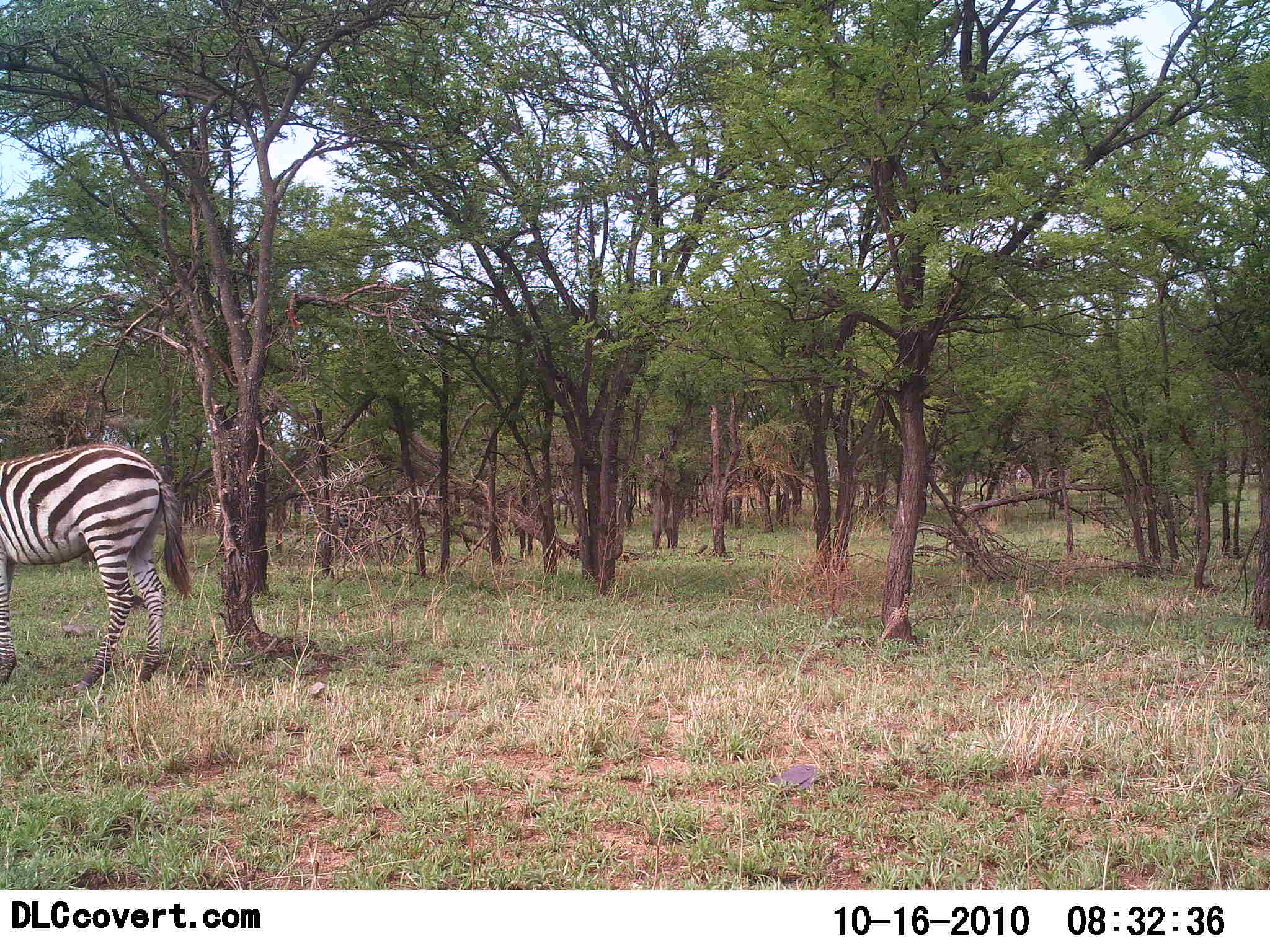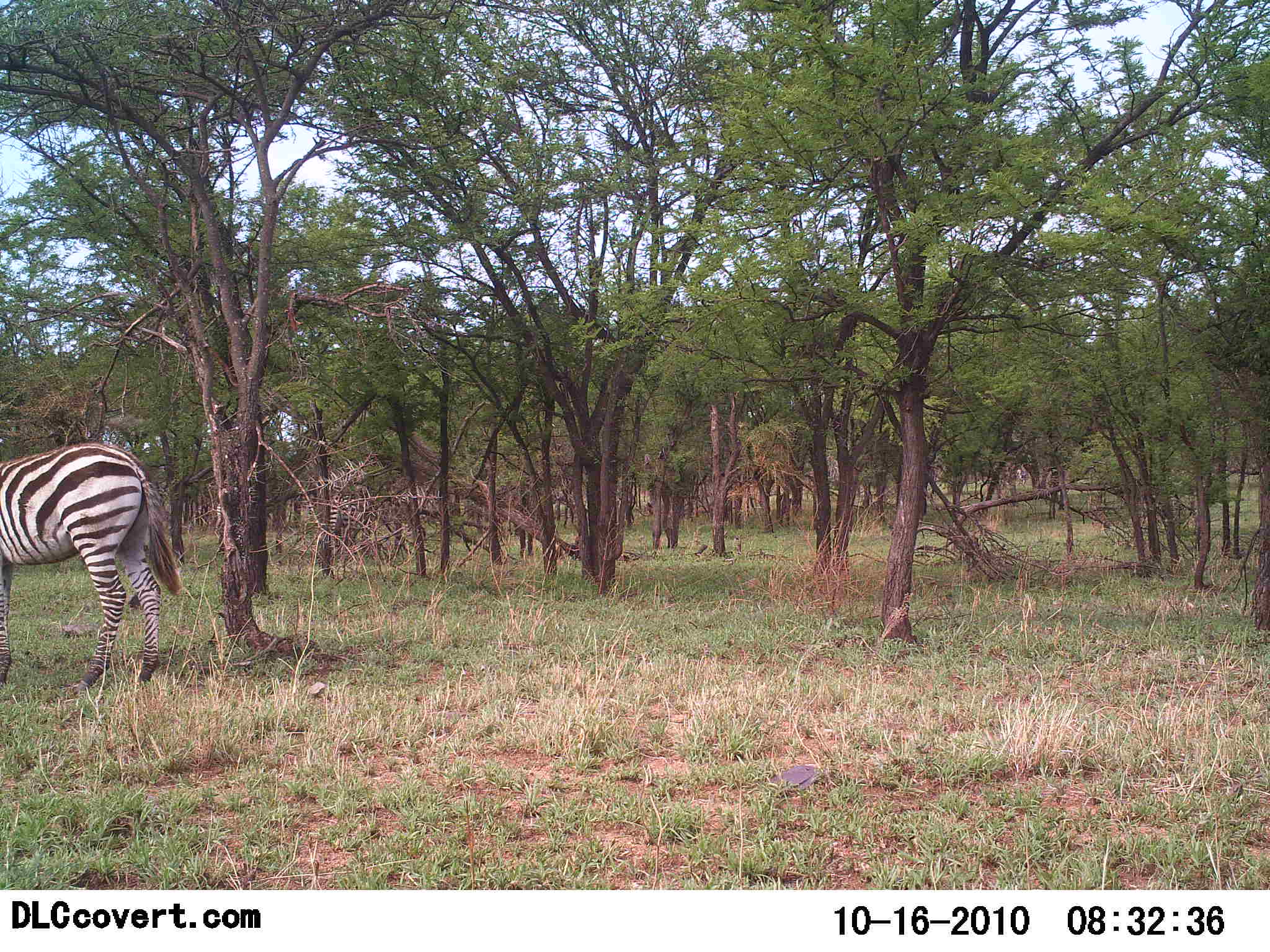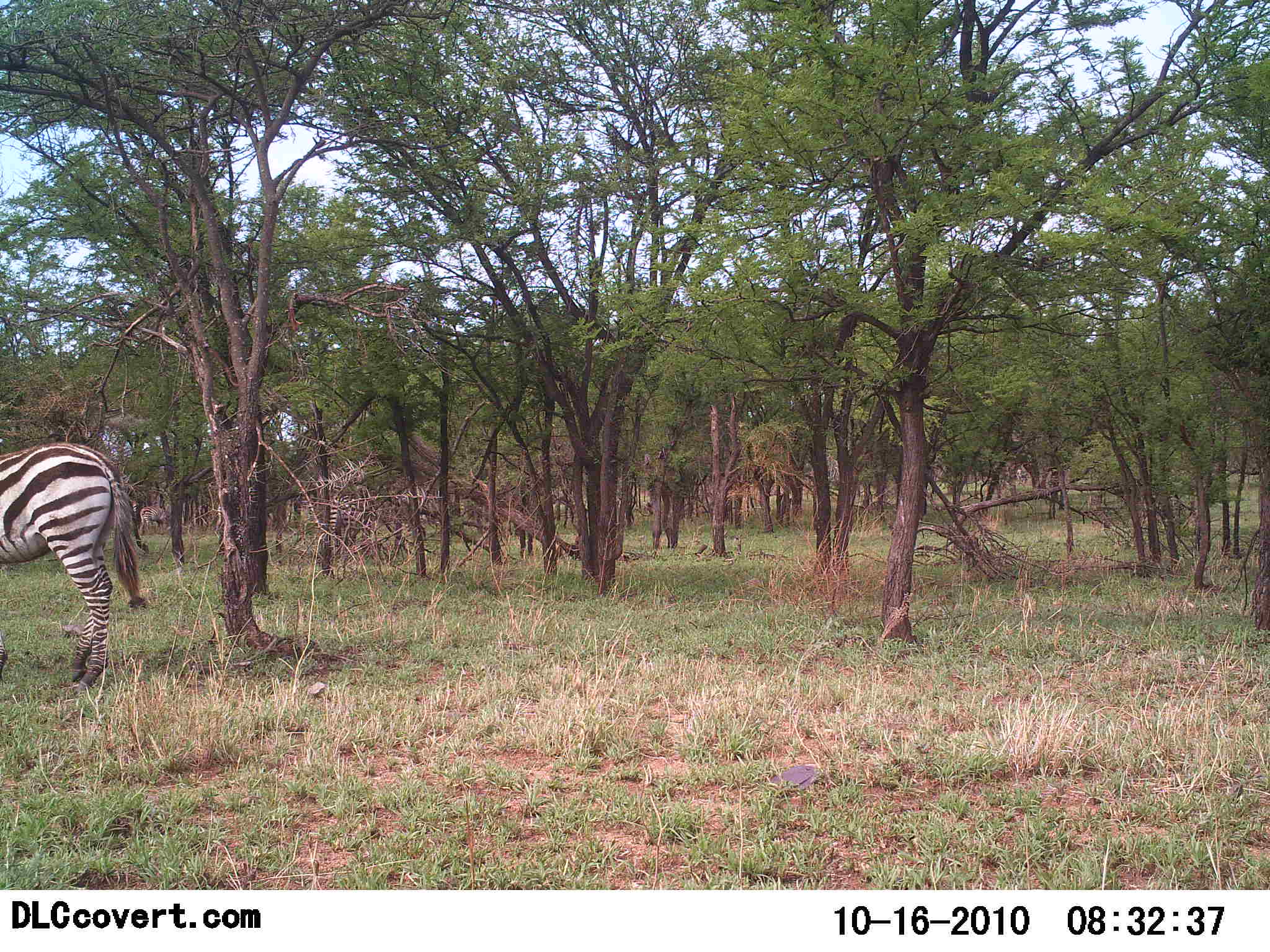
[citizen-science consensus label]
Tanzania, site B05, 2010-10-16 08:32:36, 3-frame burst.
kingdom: Animalia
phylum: Chordata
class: Mammalia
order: Perissodactyla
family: Equidae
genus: Equus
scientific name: Equus quagga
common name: plains zebra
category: zebra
Zebra (plains zebra) (Equus quagga), count 1. Behavior (volunteer vote fractions): standing 56%, resting 0%, moving 38%, interacting 0%. Young present (vote fraction): 0%. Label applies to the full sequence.